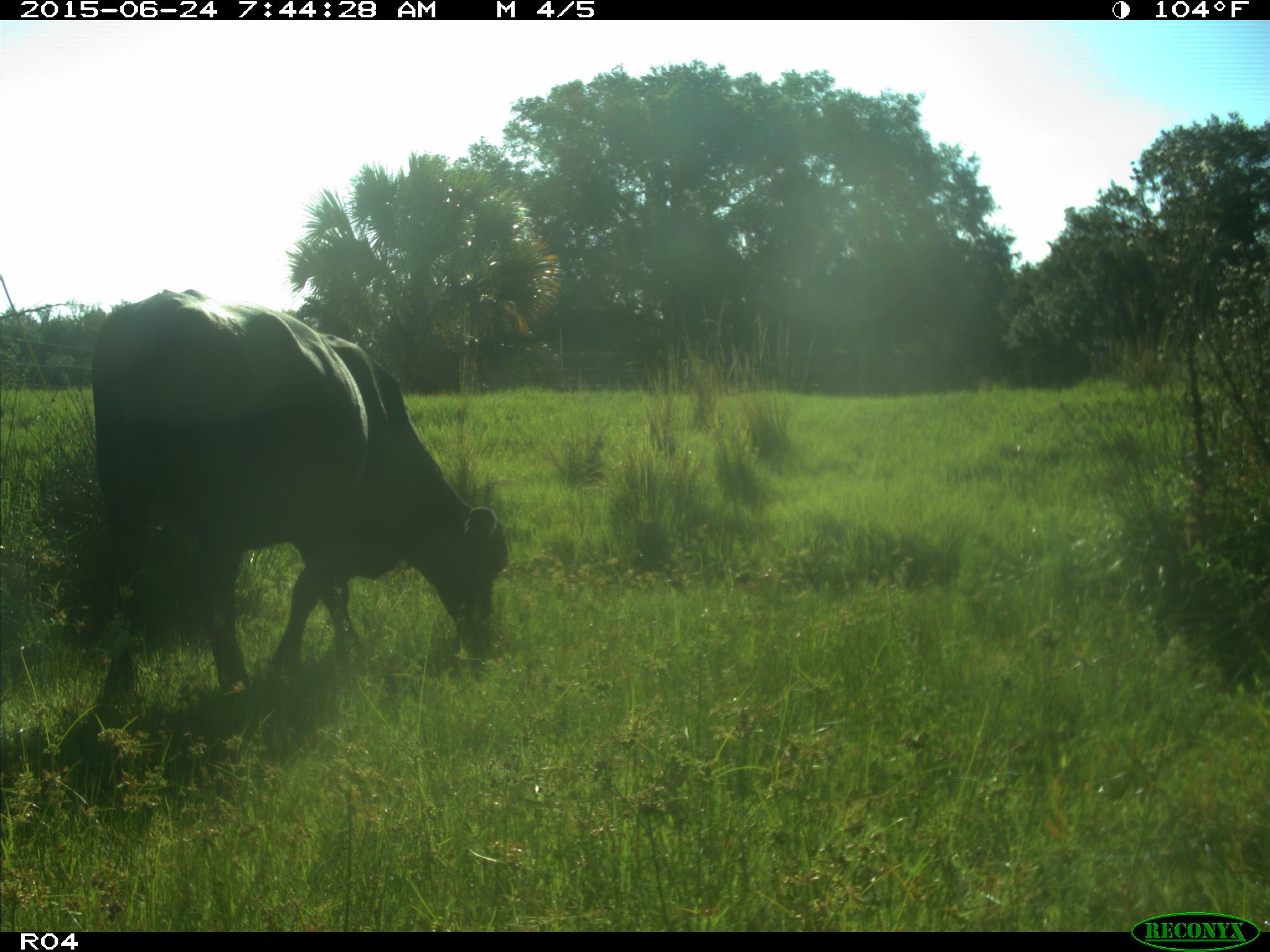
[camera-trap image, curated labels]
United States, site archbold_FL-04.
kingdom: Animalia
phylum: Chordata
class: Mammalia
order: Artiodactyla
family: Bovidae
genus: Bos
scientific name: Bos taurus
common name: domestic cow